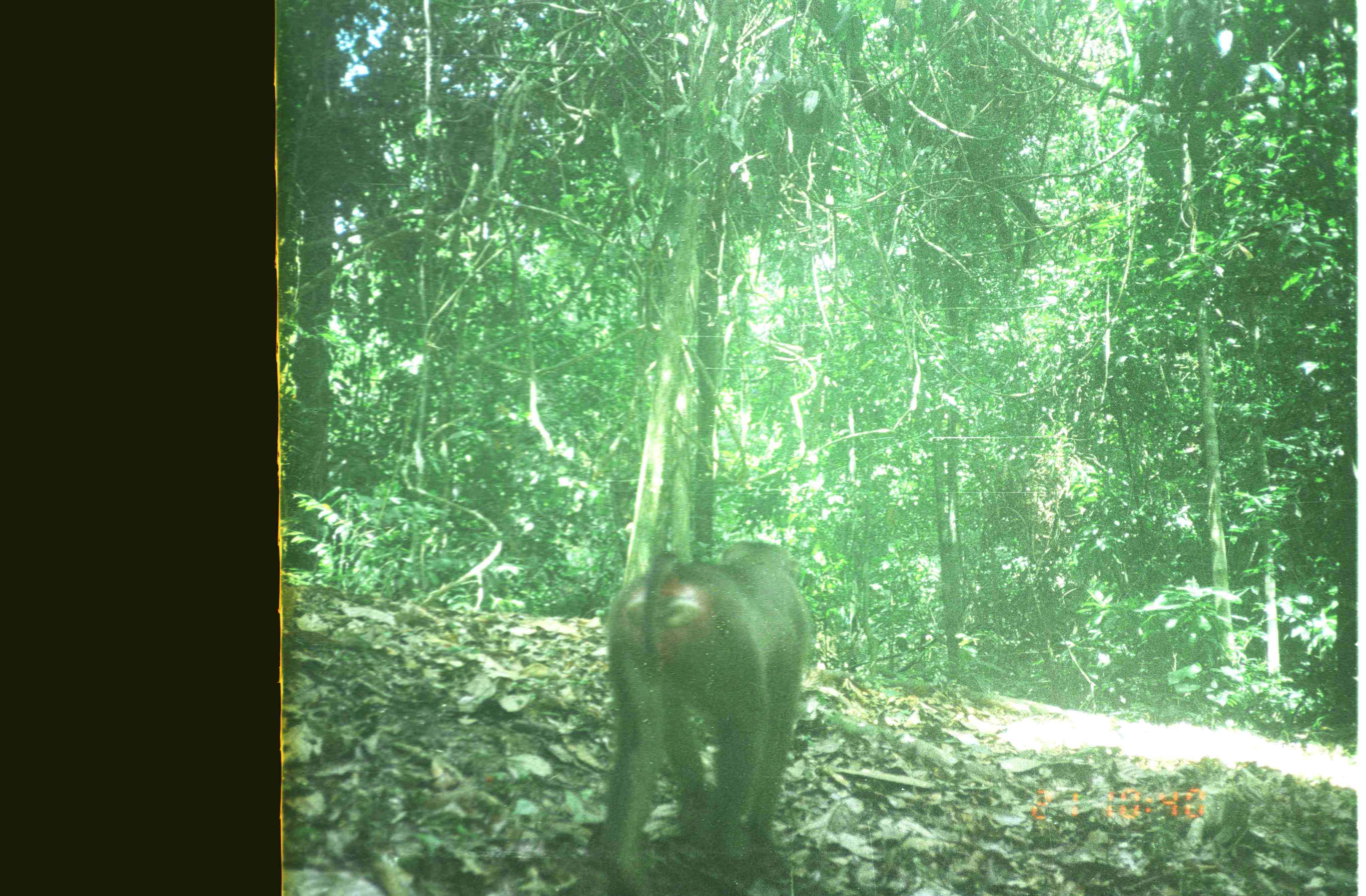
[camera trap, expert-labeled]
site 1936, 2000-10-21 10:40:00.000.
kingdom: Animalia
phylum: Chordata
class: Mammalia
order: Primates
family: Cercopithecidae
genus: Macaca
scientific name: Macaca nemestrina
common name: southern pig-tailed macaque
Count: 1.